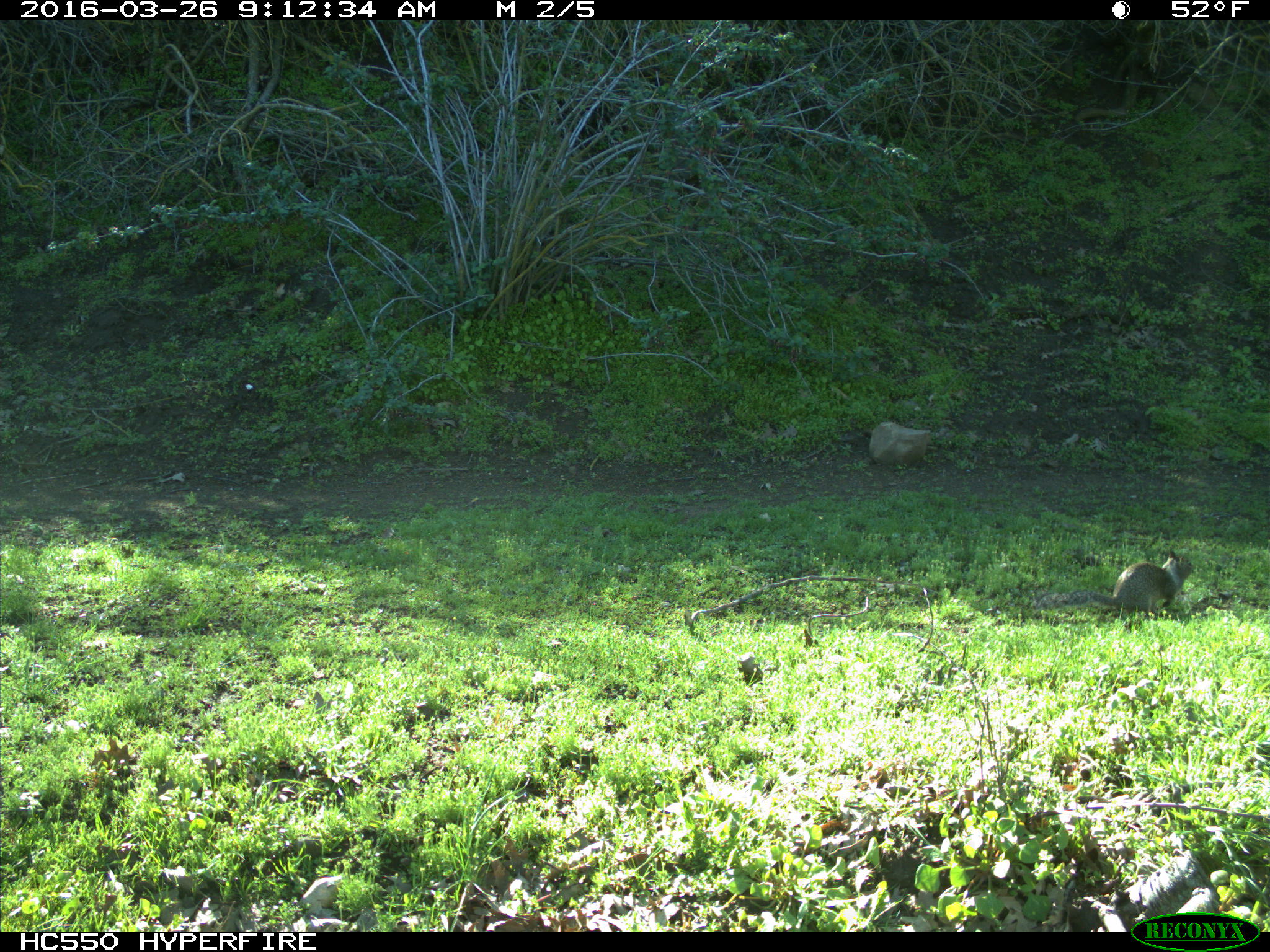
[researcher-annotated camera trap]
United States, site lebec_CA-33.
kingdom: Animalia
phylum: Chordata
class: Mammalia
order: Rodentia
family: Sciuridae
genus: Otospermophilus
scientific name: Otospermophilus beecheyi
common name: california ground squirrel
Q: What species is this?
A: Otospermophilus beecheyi (california ground squirrel).